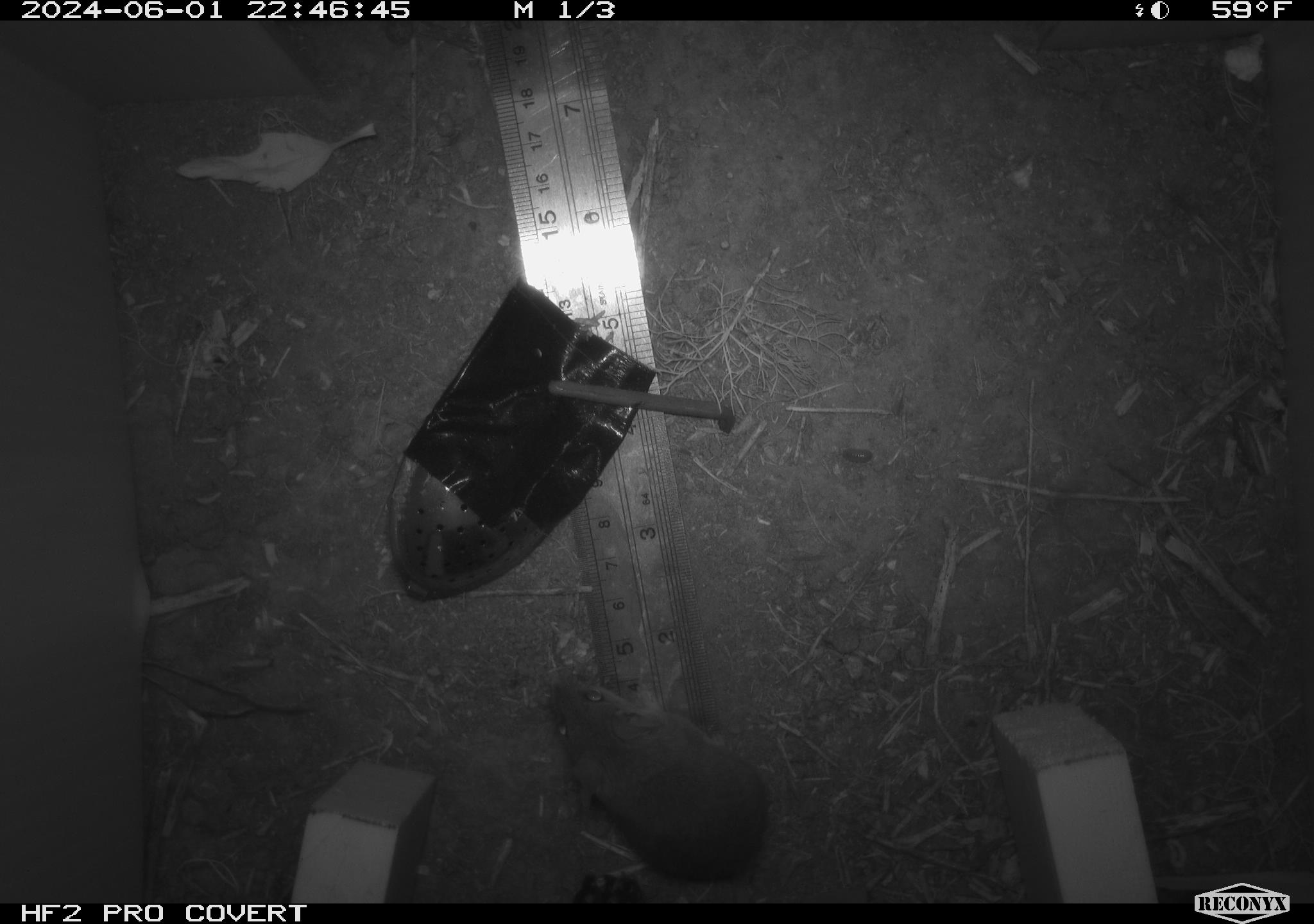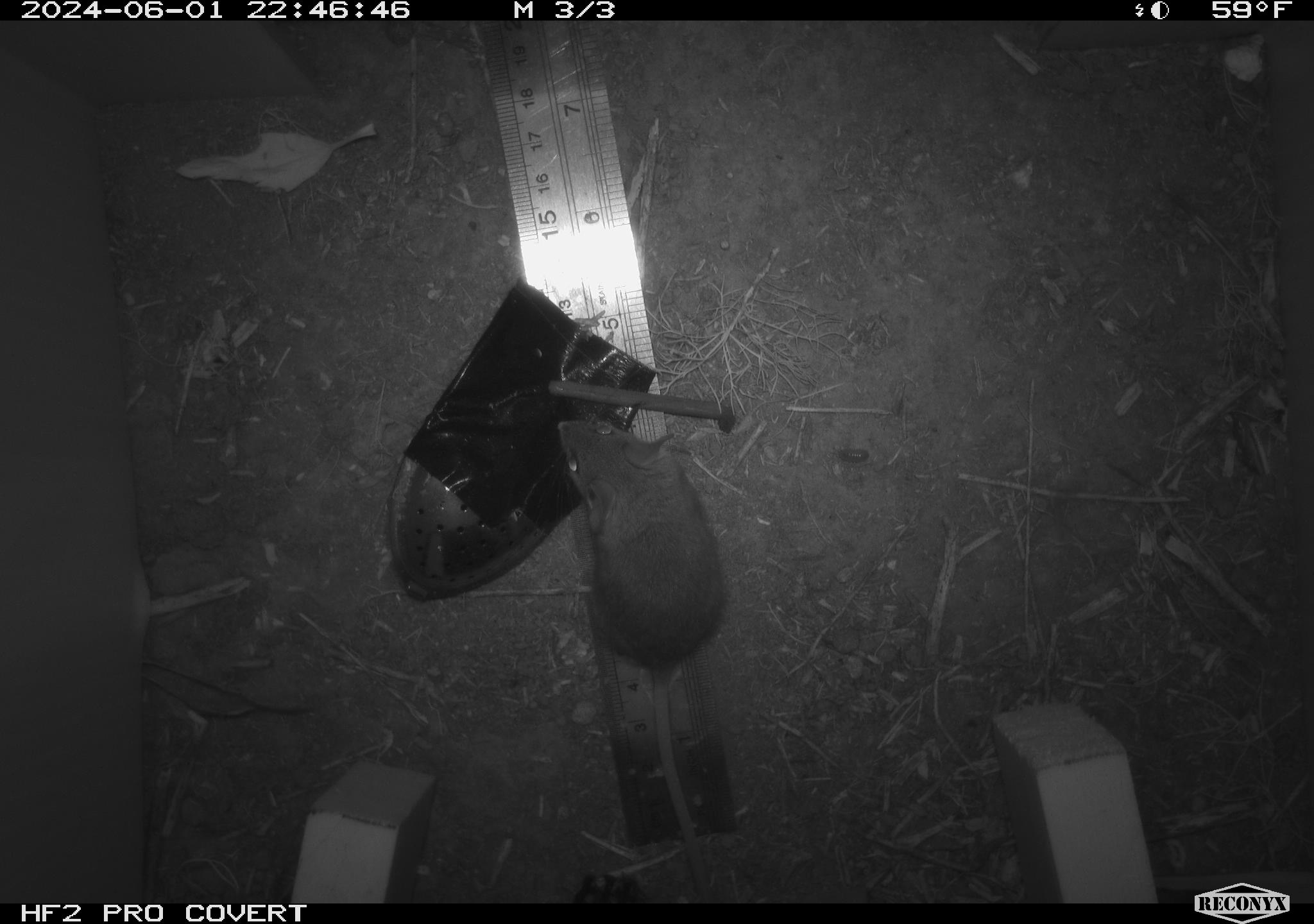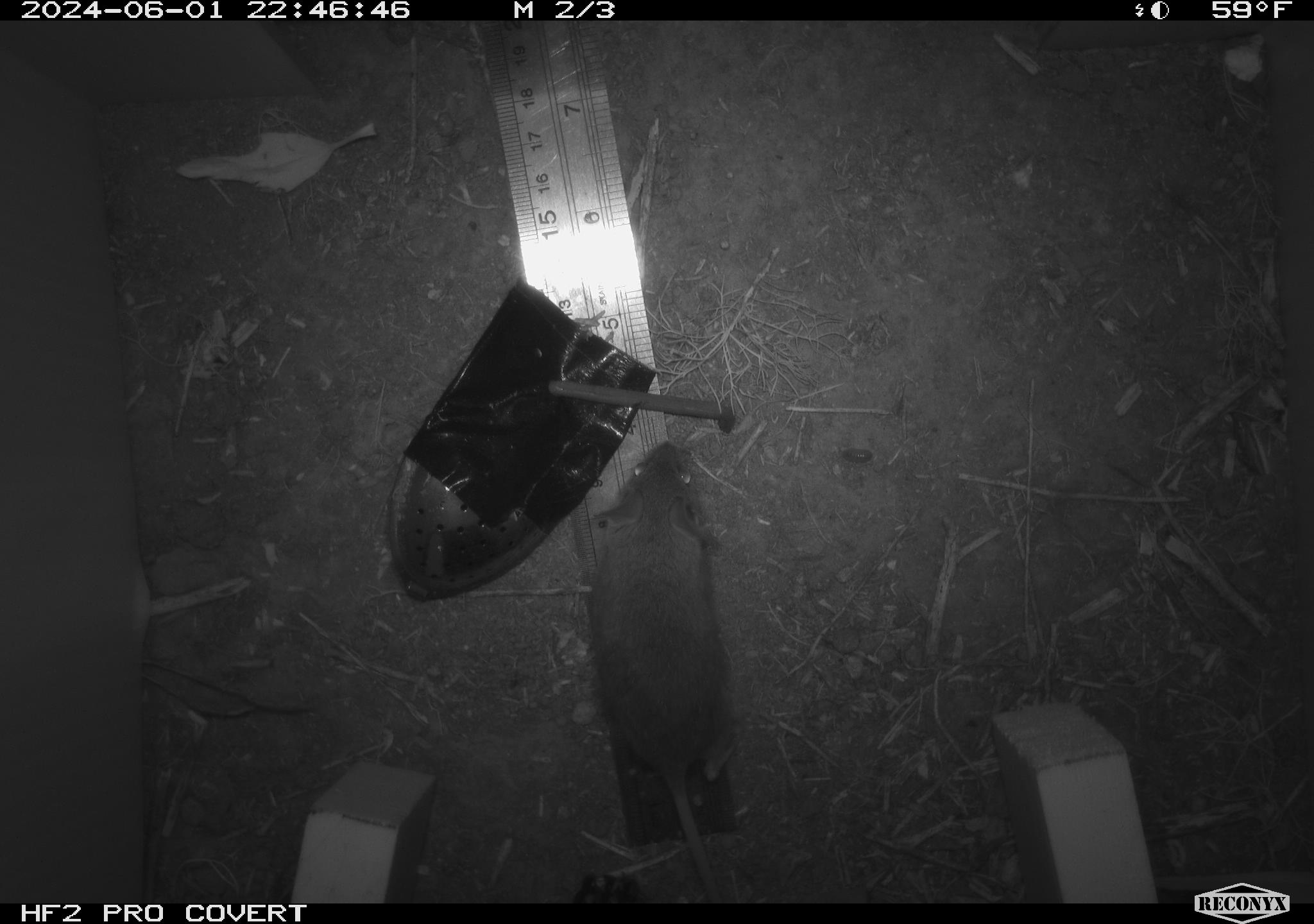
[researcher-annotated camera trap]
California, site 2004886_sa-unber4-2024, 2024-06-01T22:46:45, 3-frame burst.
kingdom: Animalia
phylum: Chordata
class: Mammalia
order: Rodentia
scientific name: Rodentia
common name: mouse species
Mouse species (Rodentia).